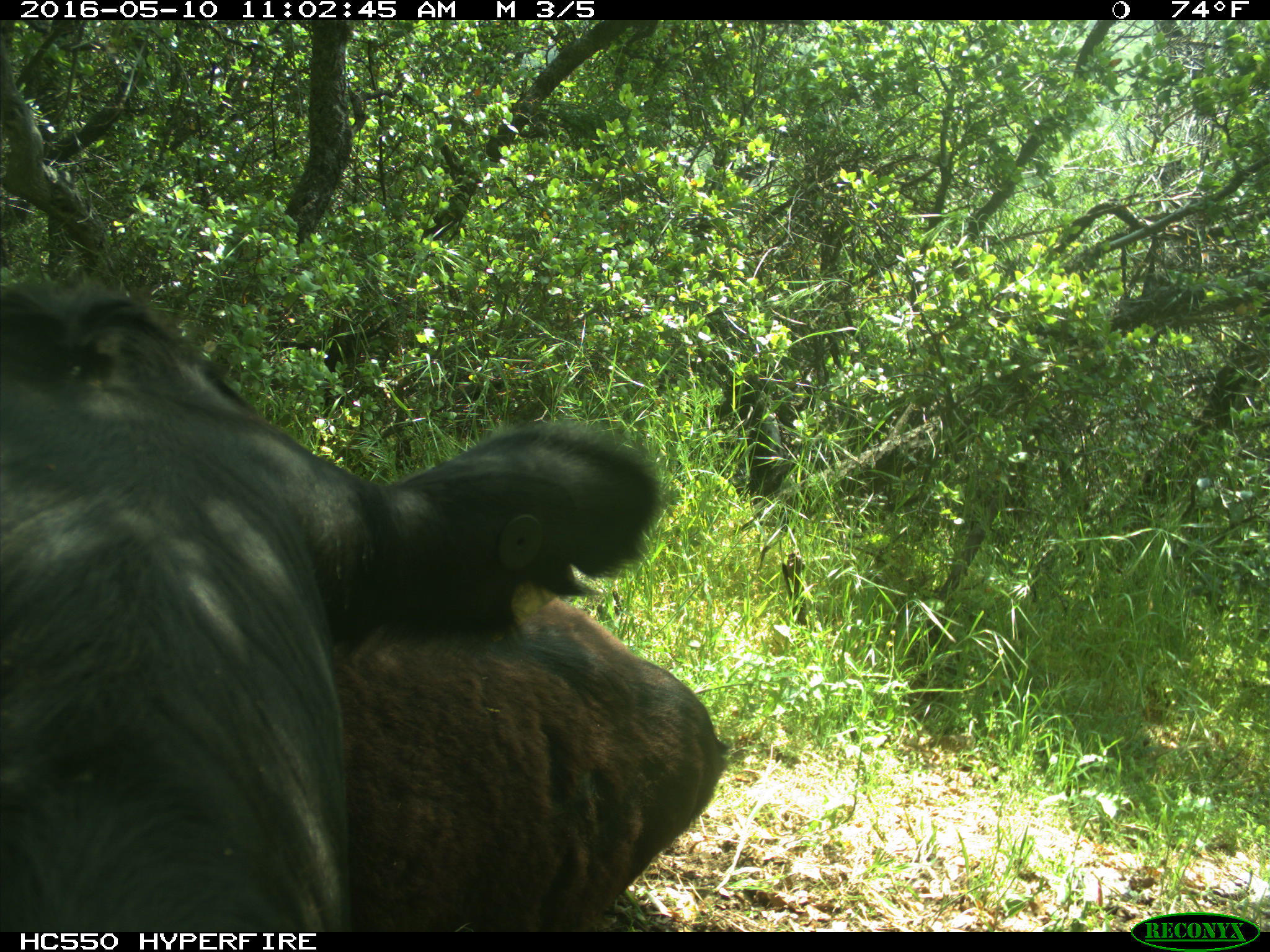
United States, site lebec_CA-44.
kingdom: Animalia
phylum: Chordata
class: Mammalia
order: Artiodactyla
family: Bovidae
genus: Bos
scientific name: Bos taurus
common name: domestic cow